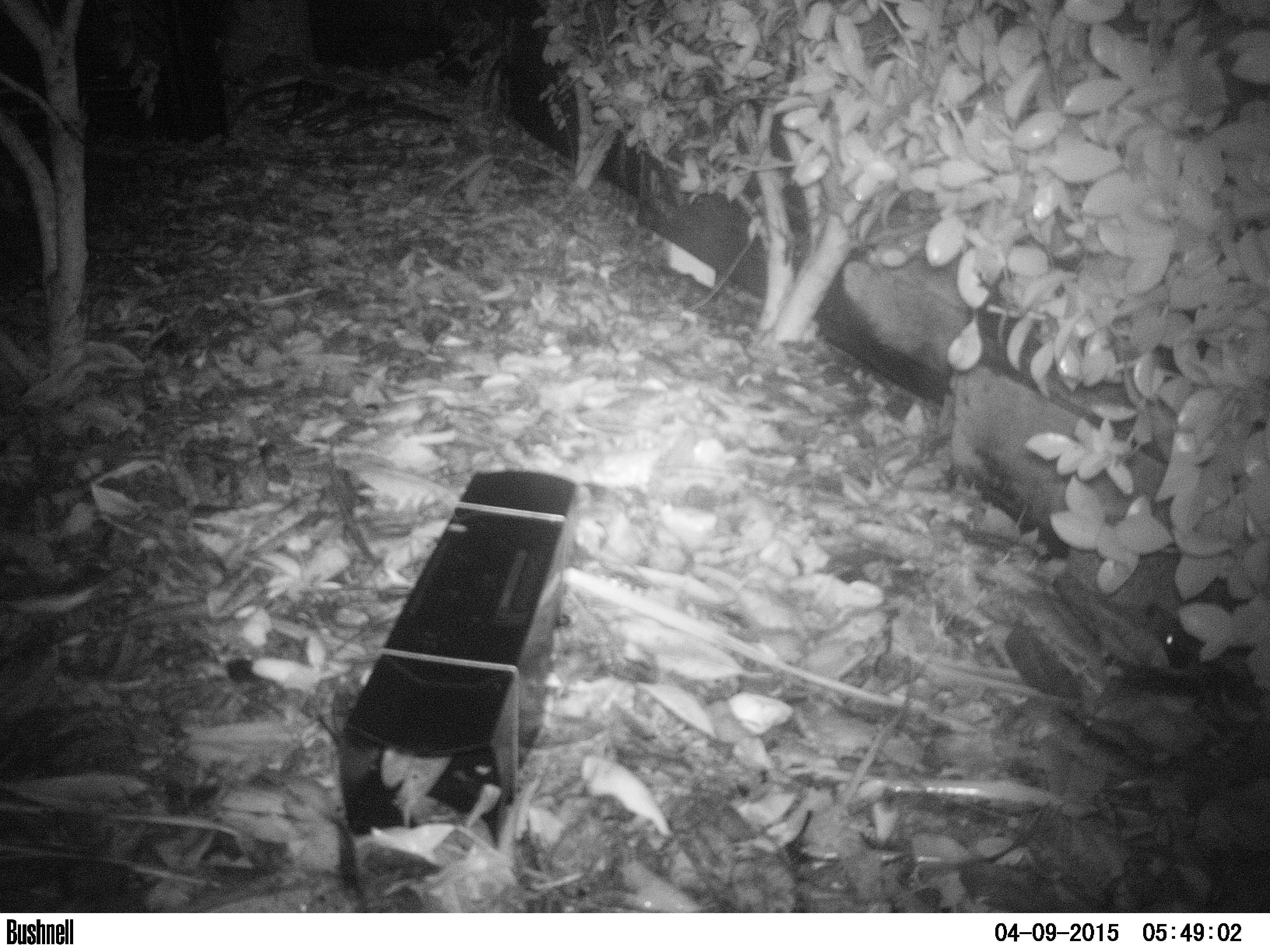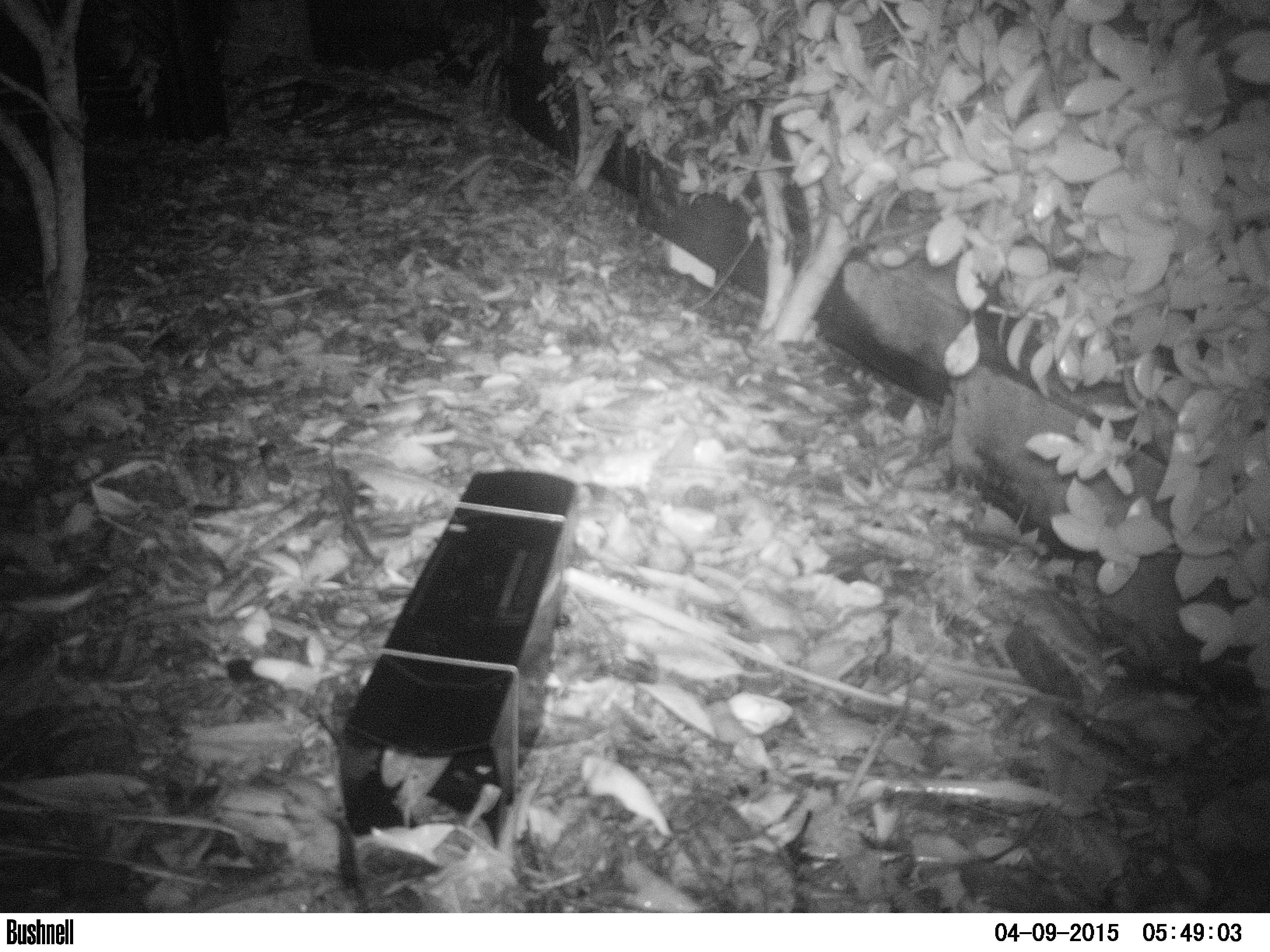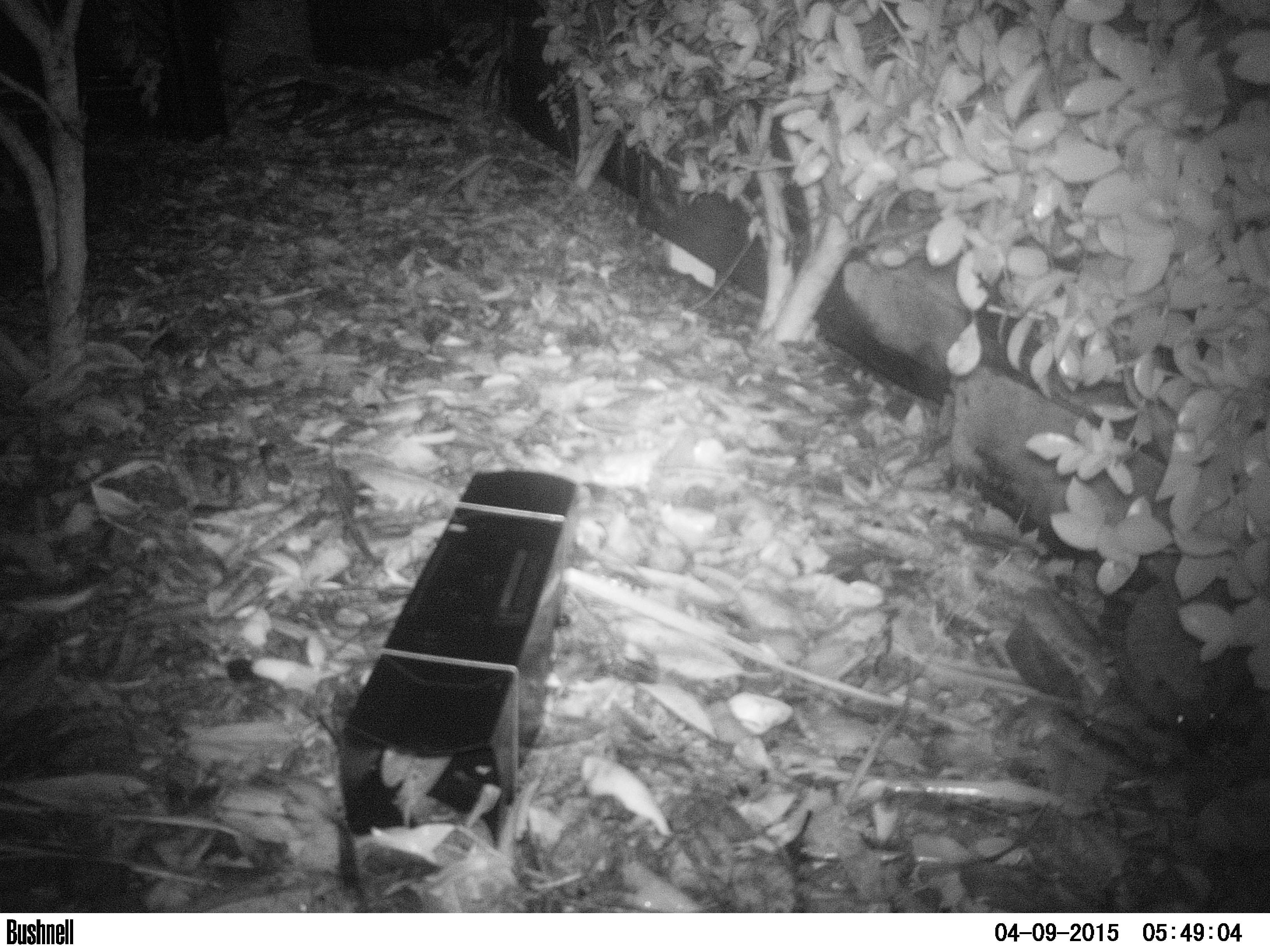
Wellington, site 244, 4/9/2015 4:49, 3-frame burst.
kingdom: Animalia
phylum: Chordata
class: Mammalia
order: Eulipotyphla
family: Erinaceidae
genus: Erinaceus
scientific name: Erinaceus europaeus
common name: hedgehog